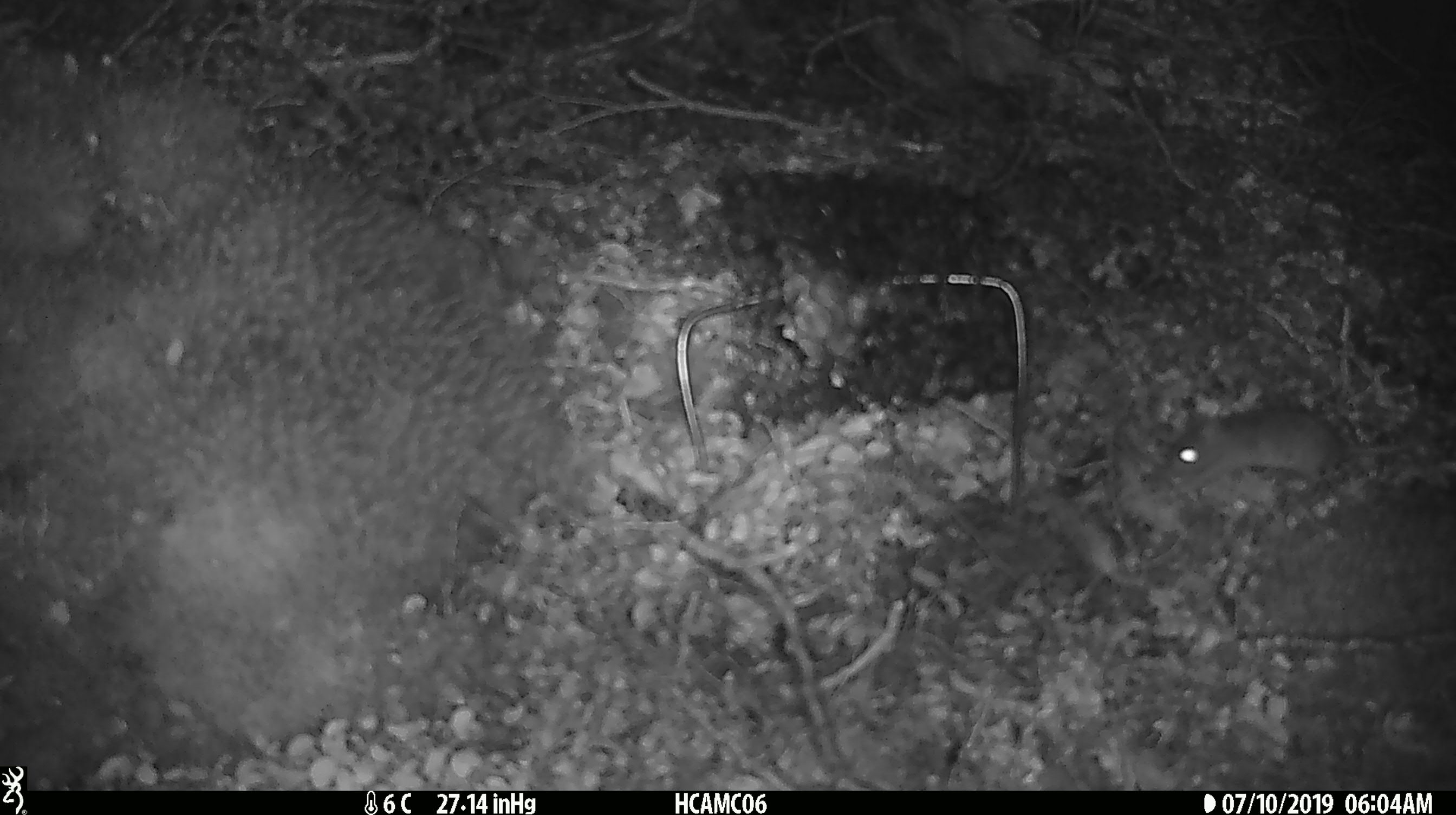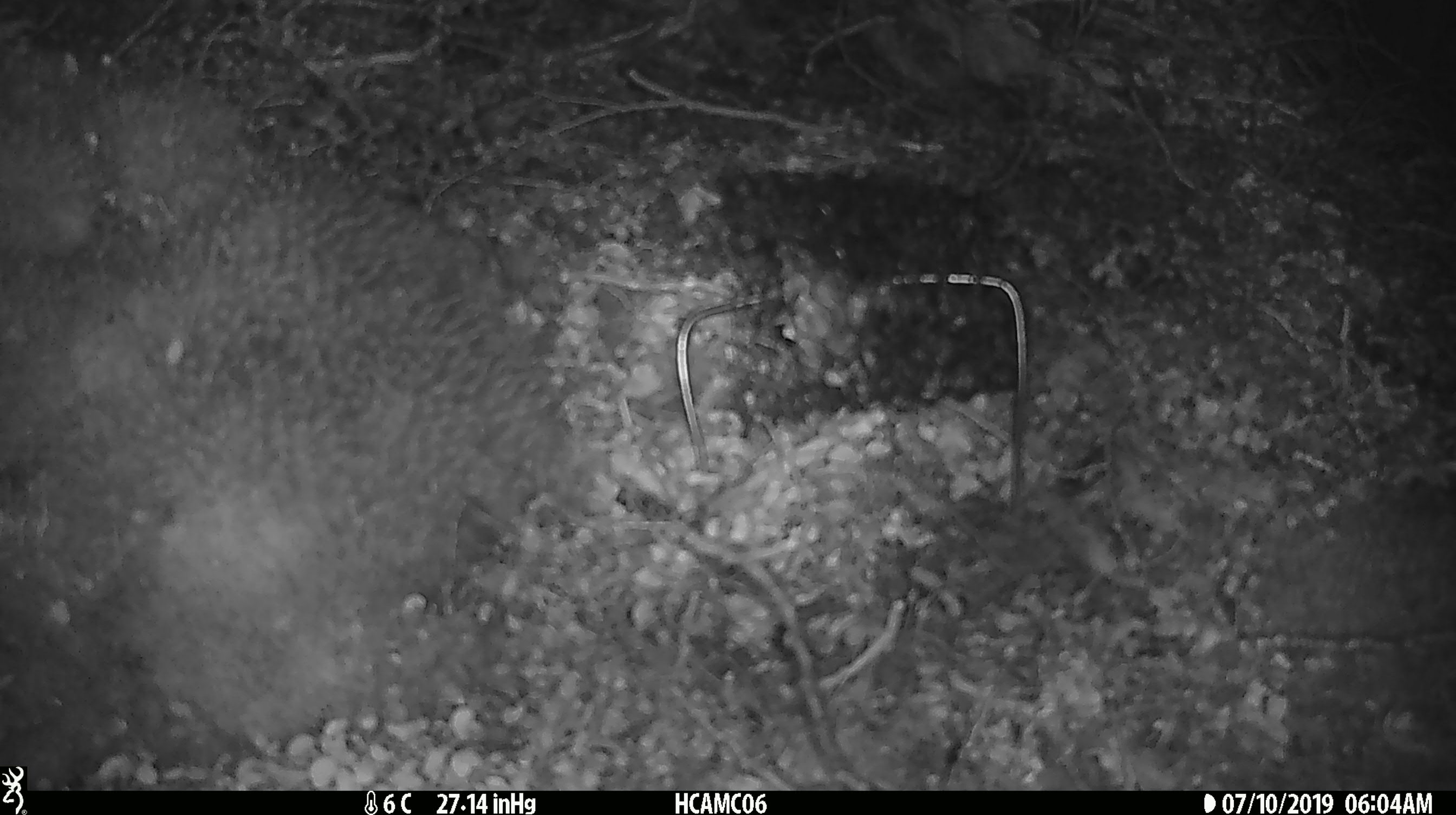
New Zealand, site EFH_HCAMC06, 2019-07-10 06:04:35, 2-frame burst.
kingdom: Animalia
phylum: Chordata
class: Mammalia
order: Rodentia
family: Muridae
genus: Mus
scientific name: Mus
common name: mouse